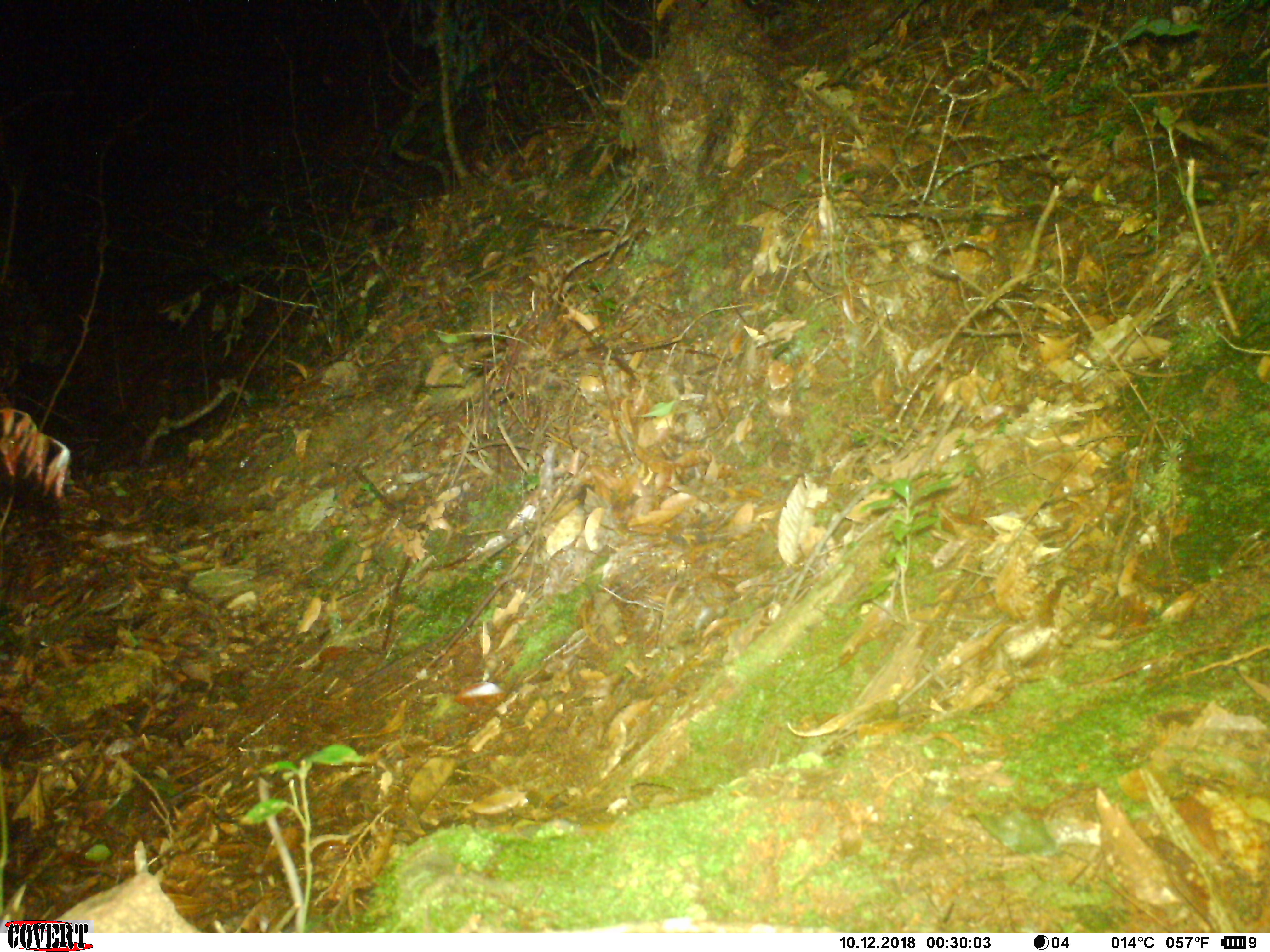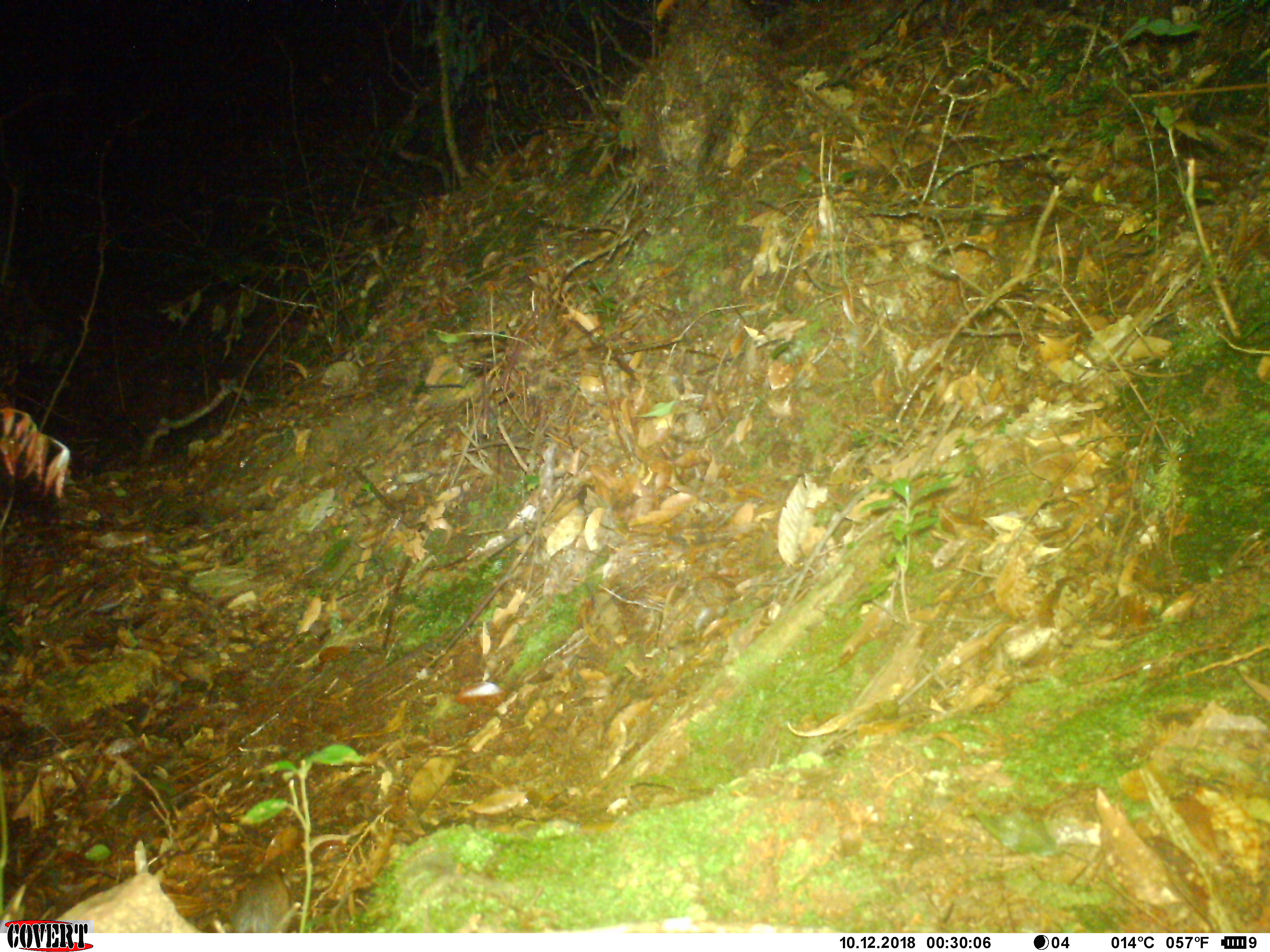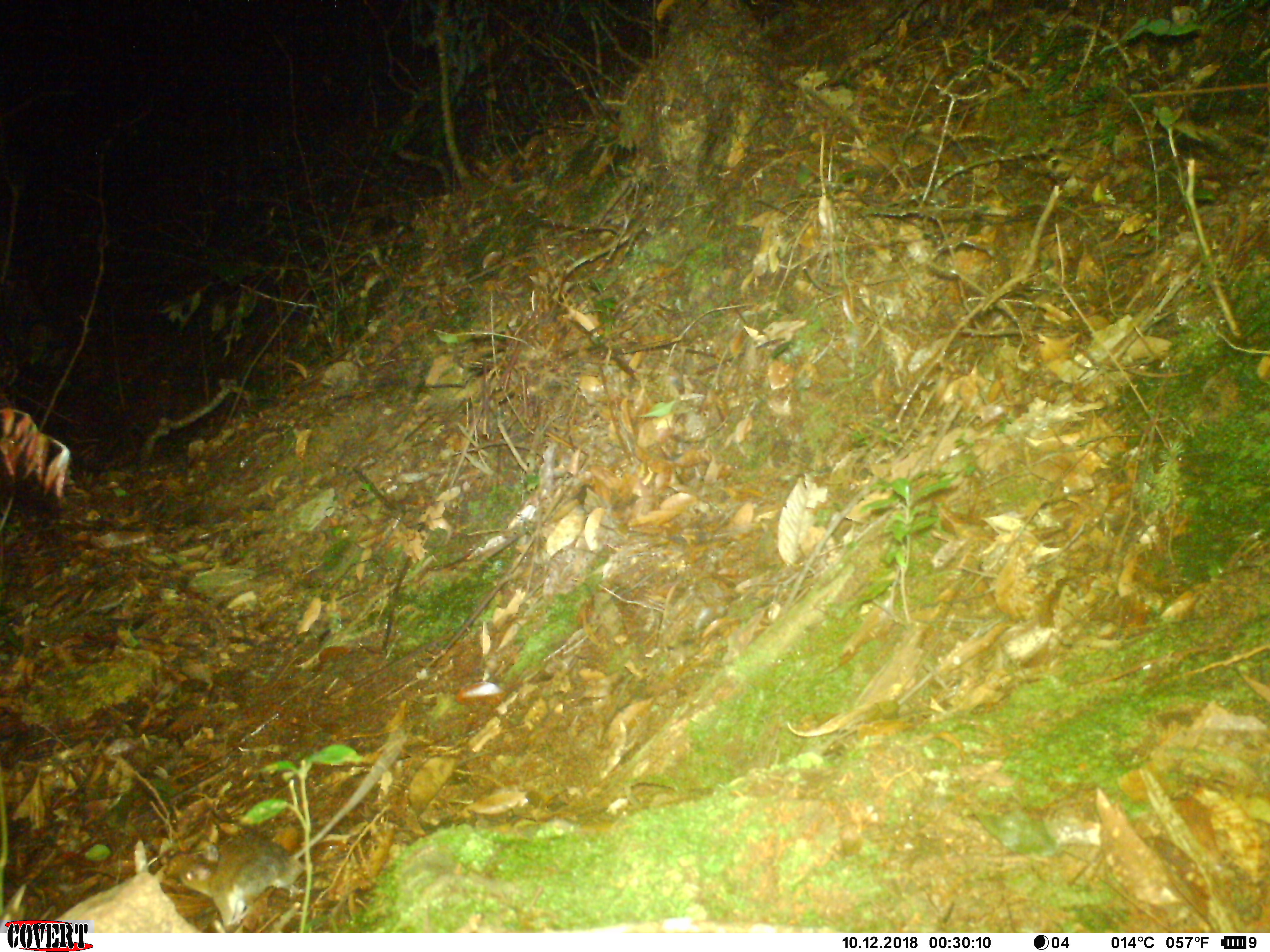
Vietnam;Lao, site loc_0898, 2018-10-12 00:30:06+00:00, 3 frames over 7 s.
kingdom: Animalia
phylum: Chordata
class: Mammalia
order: Rodentia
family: Muridae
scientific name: Muridae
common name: old-world mice and rats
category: unidentified murid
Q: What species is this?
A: Unidentified murid (old-world mice and rats) (Muridae).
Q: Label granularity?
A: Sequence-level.